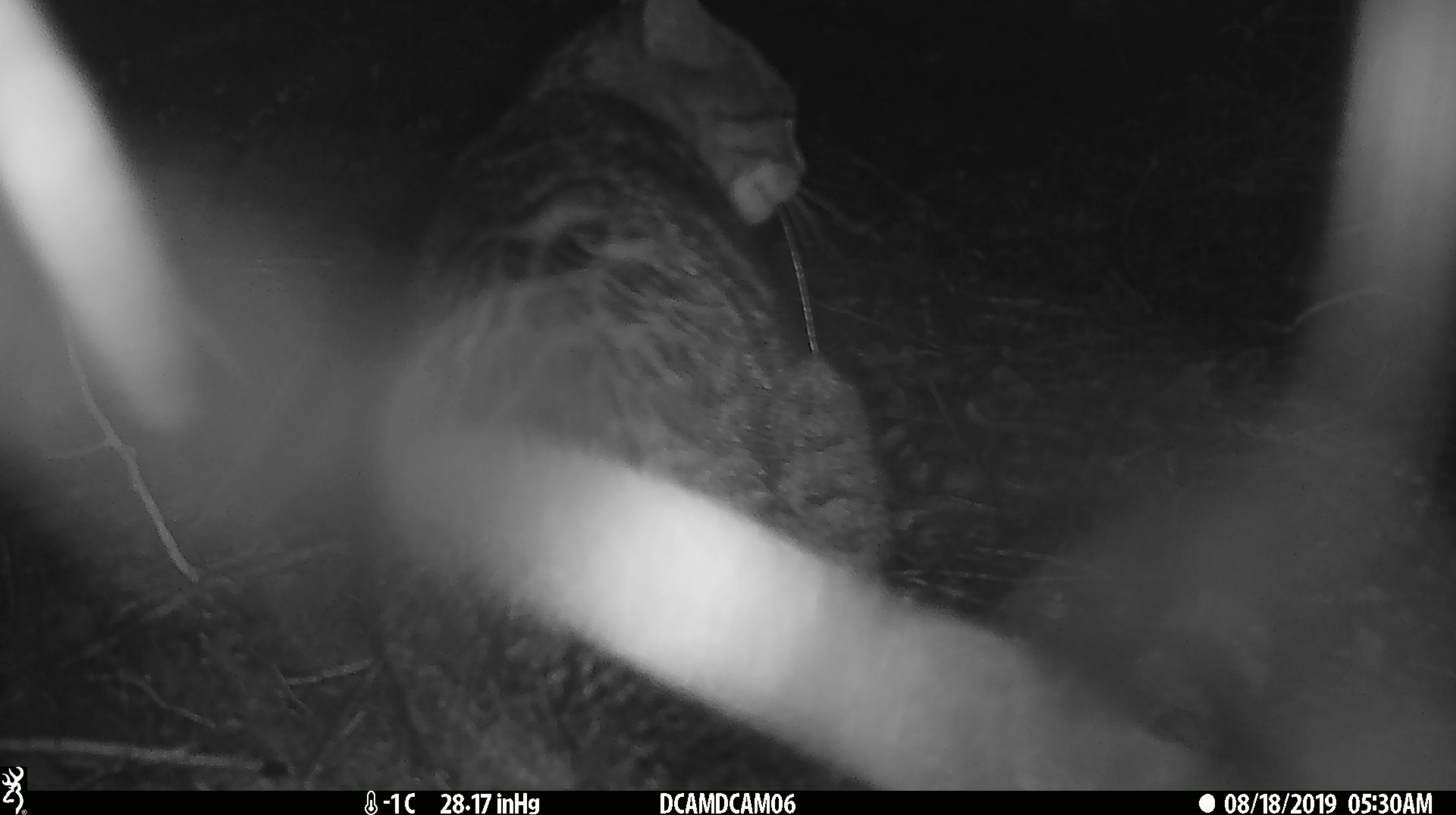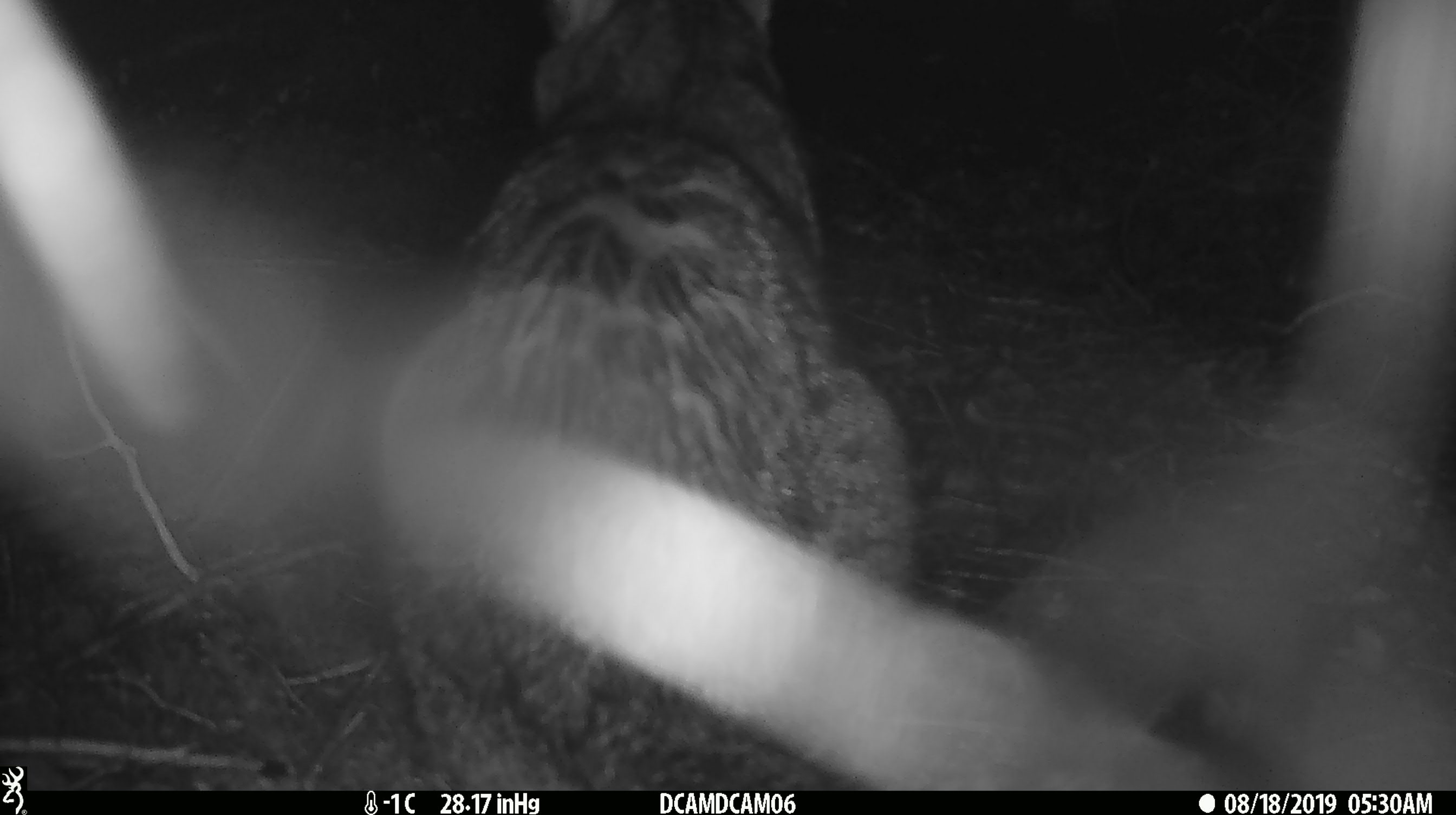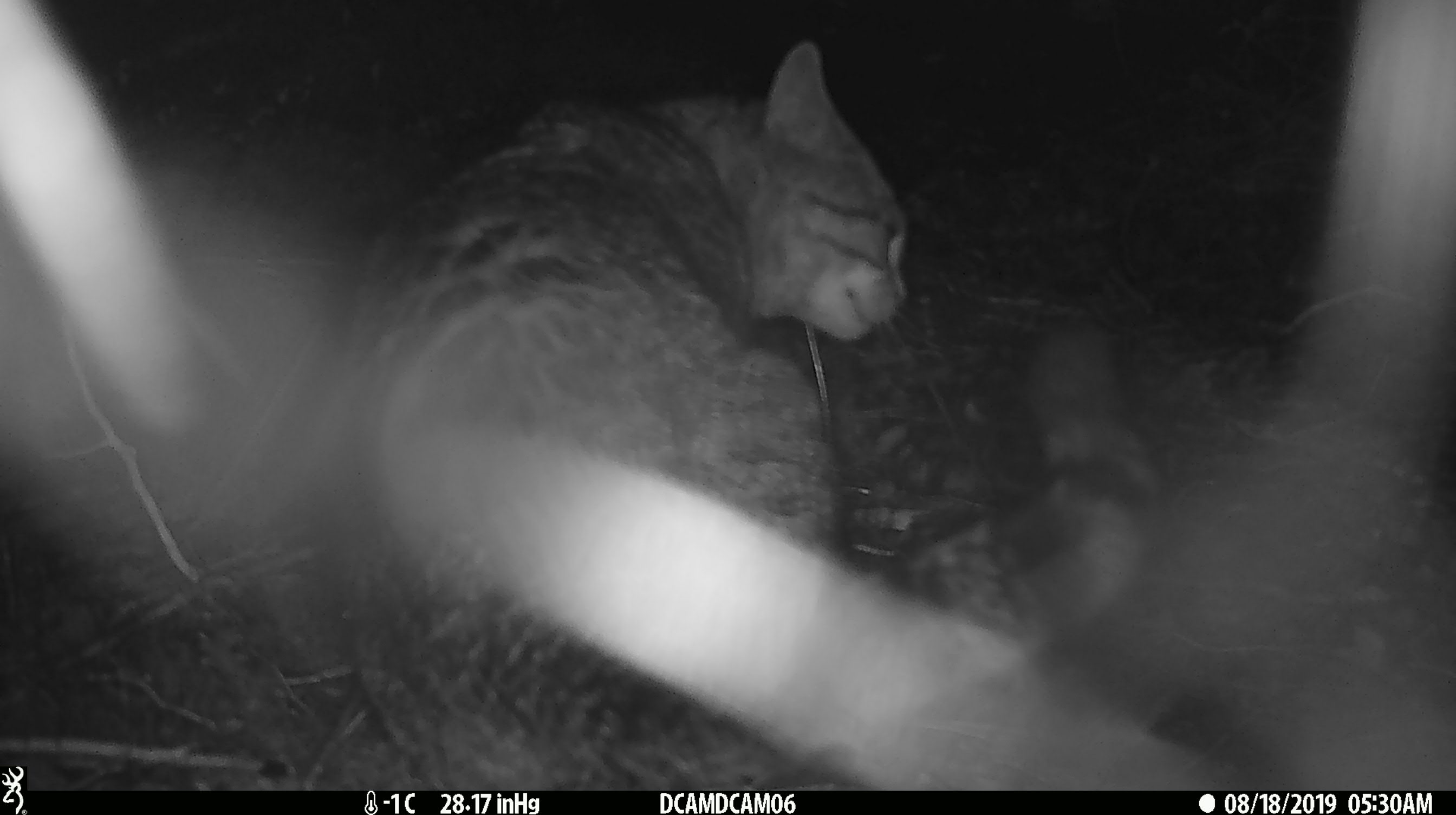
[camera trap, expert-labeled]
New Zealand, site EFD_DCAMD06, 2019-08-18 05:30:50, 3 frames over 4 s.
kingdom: Animalia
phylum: Chordata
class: Mammalia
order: Carnivora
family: Felidae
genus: Felis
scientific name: Felis catus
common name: domestic cat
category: cat